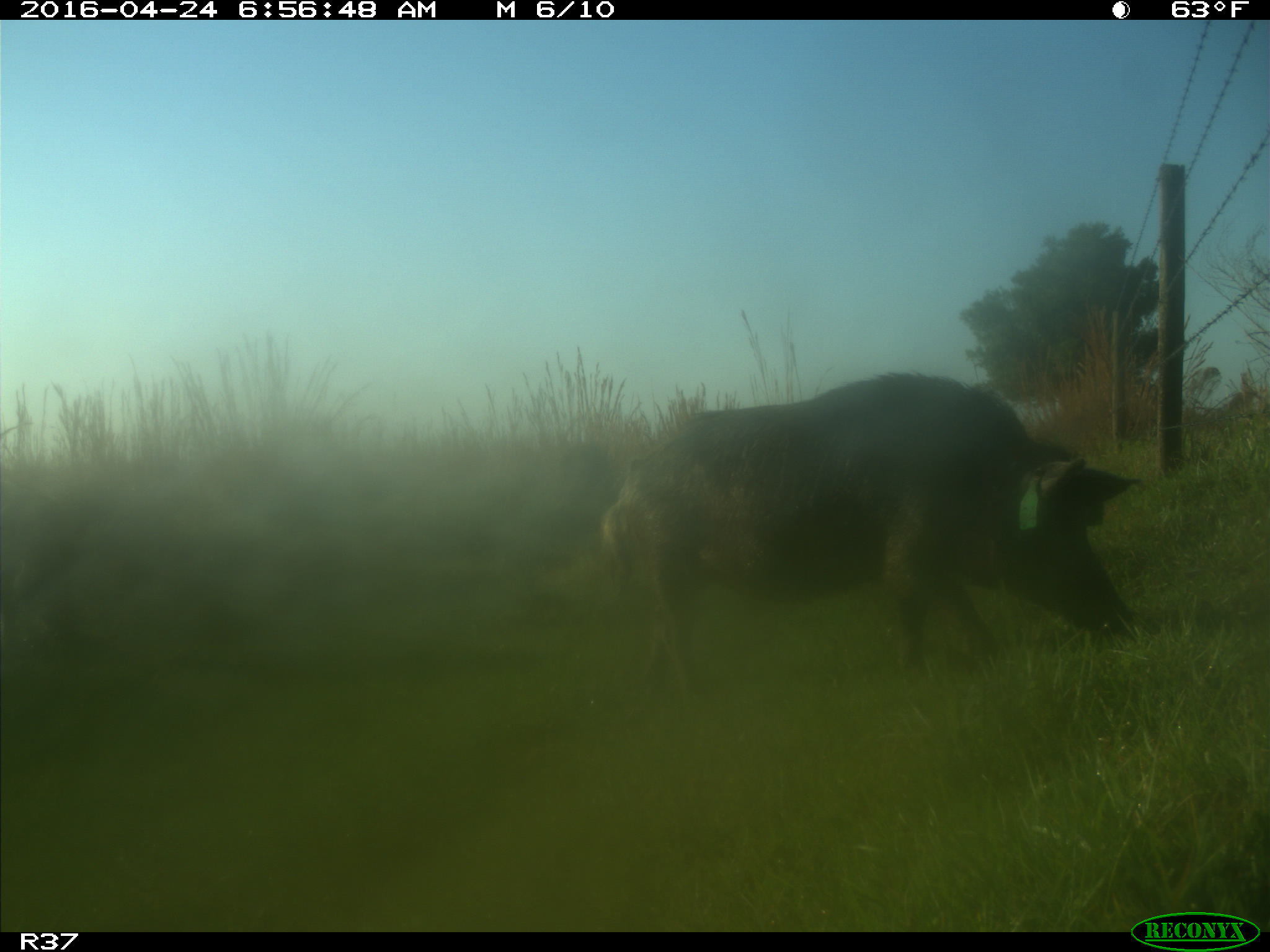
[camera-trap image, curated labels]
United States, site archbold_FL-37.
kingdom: Animalia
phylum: Chordata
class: Mammalia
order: Artiodactyla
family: Suidae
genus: Sus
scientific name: Sus scrofa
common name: wild boar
Sus scrofa (wild boar).